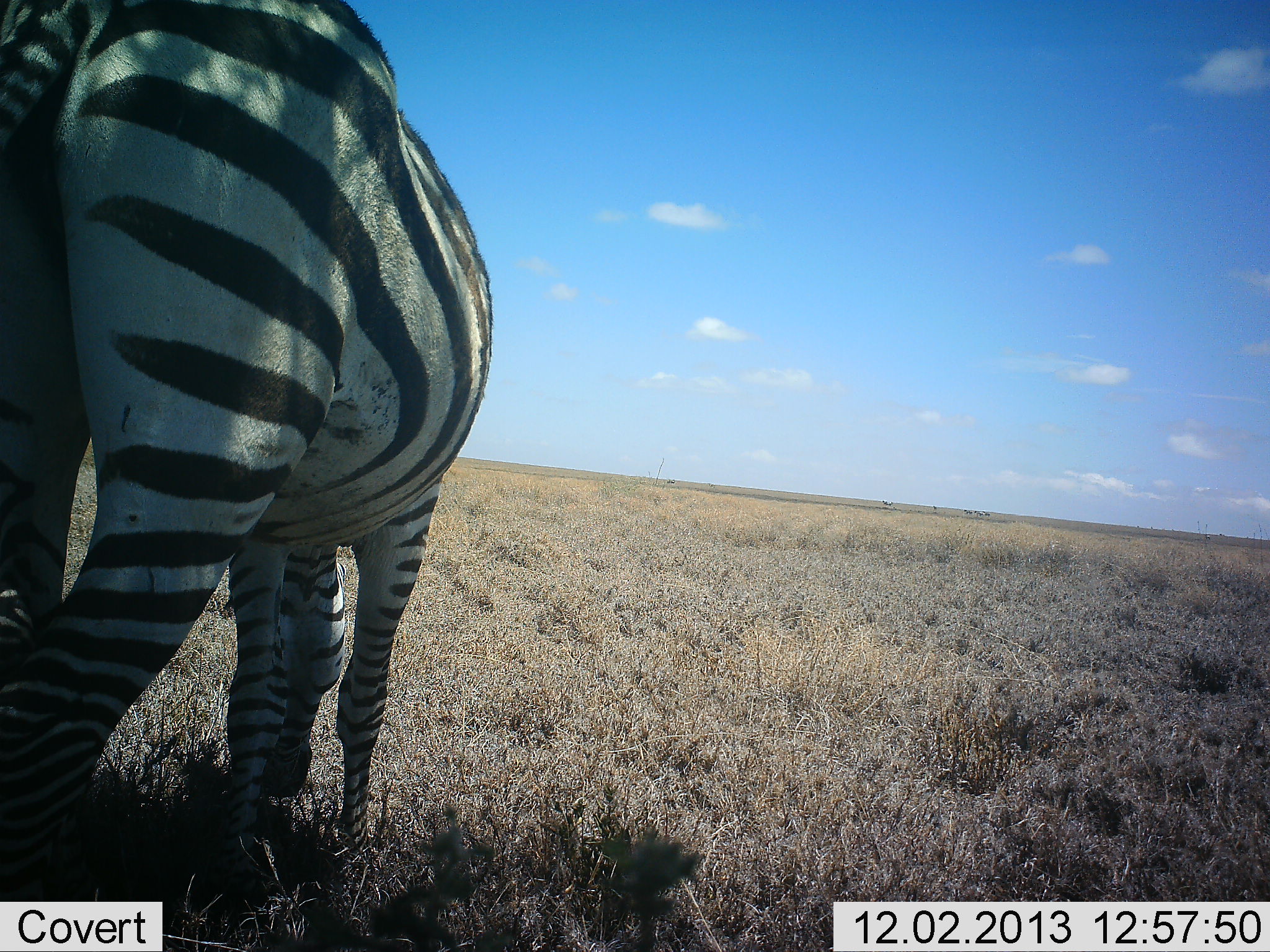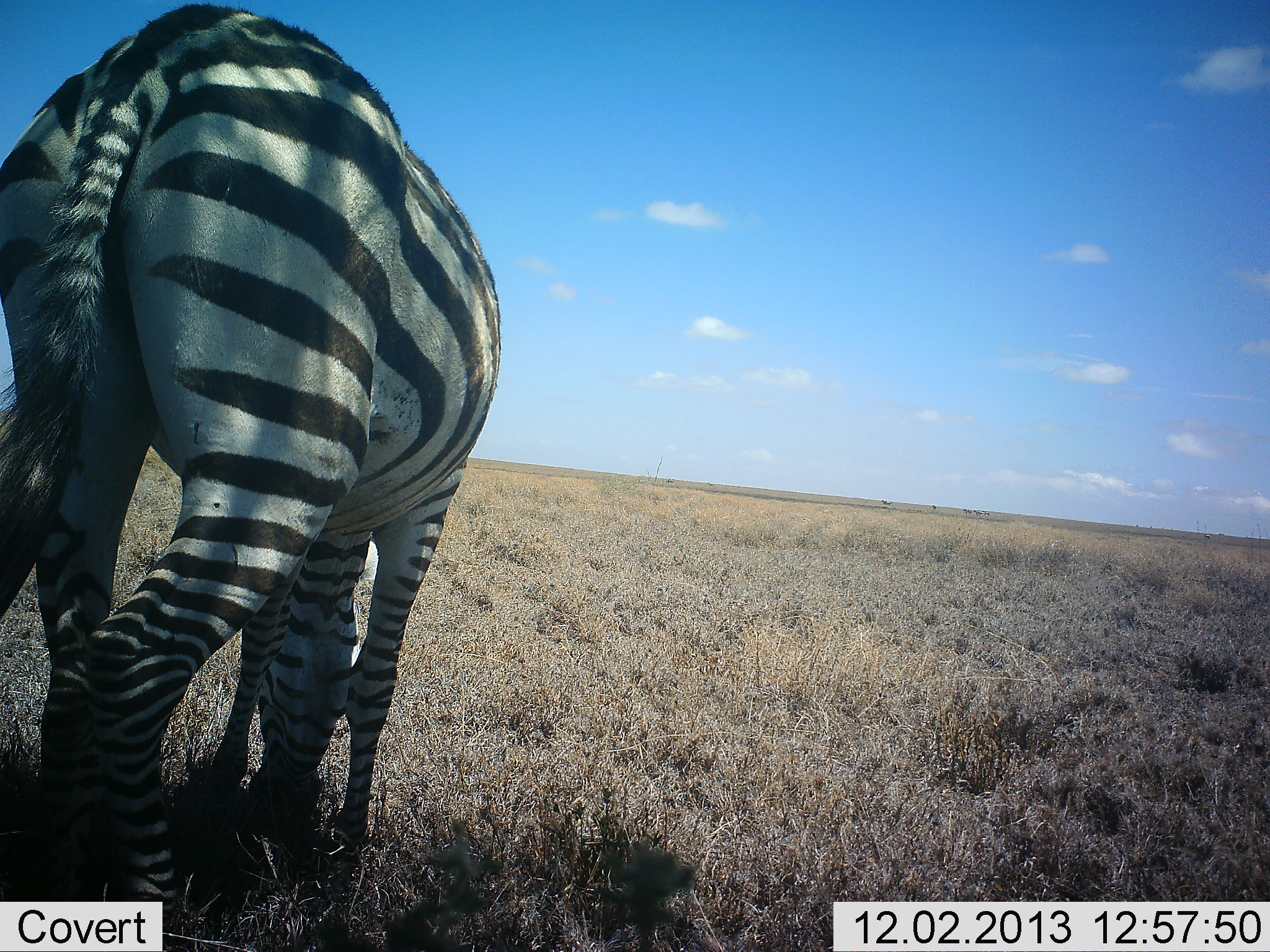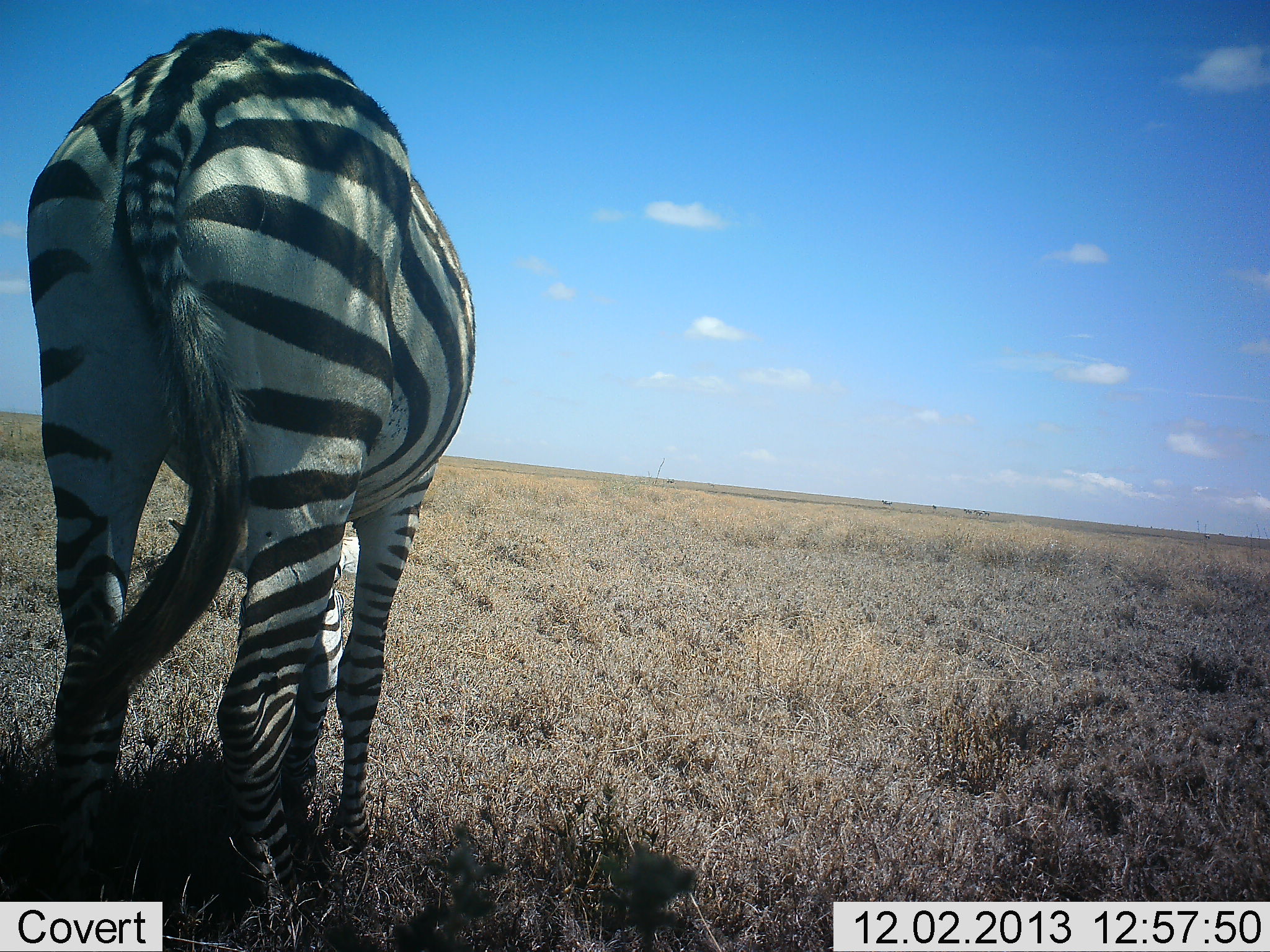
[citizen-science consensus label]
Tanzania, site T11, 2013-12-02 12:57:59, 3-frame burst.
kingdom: Animalia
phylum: Chordata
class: Mammalia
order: Perissodactyla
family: Equidae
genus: Equus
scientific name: Equus quagga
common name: plains zebra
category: zebra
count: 1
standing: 20%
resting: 0%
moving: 20%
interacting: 0%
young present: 0%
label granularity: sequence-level